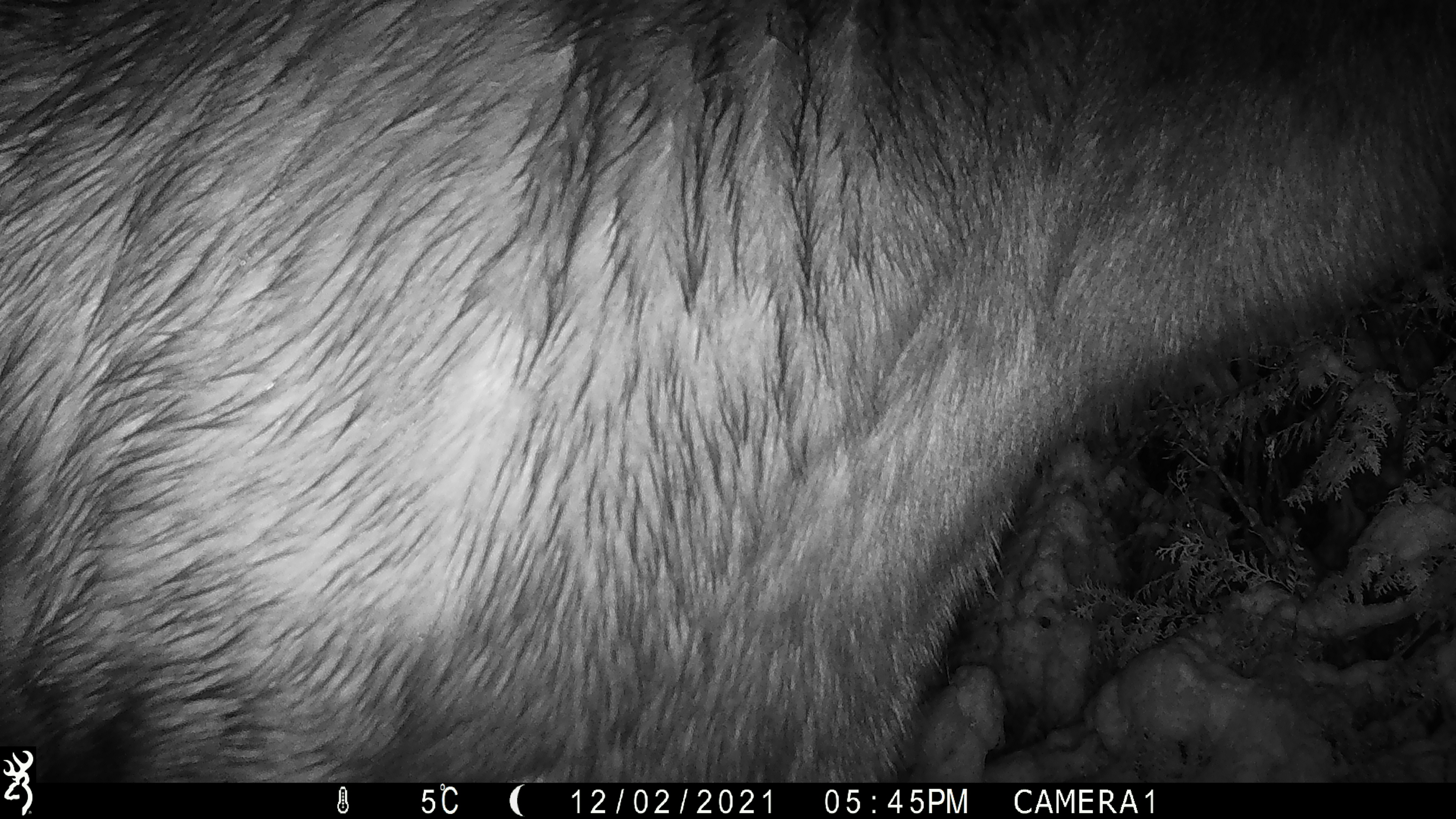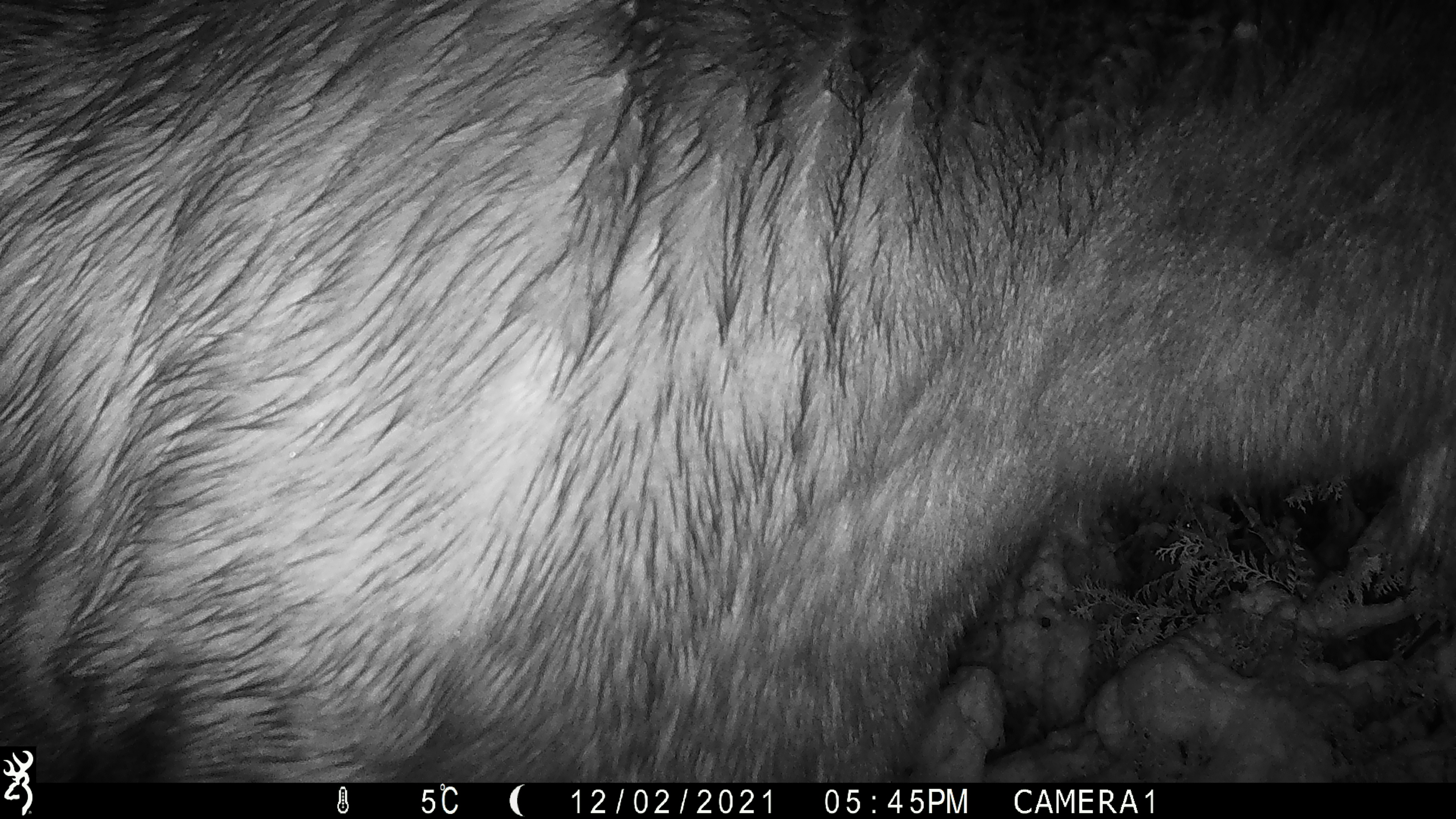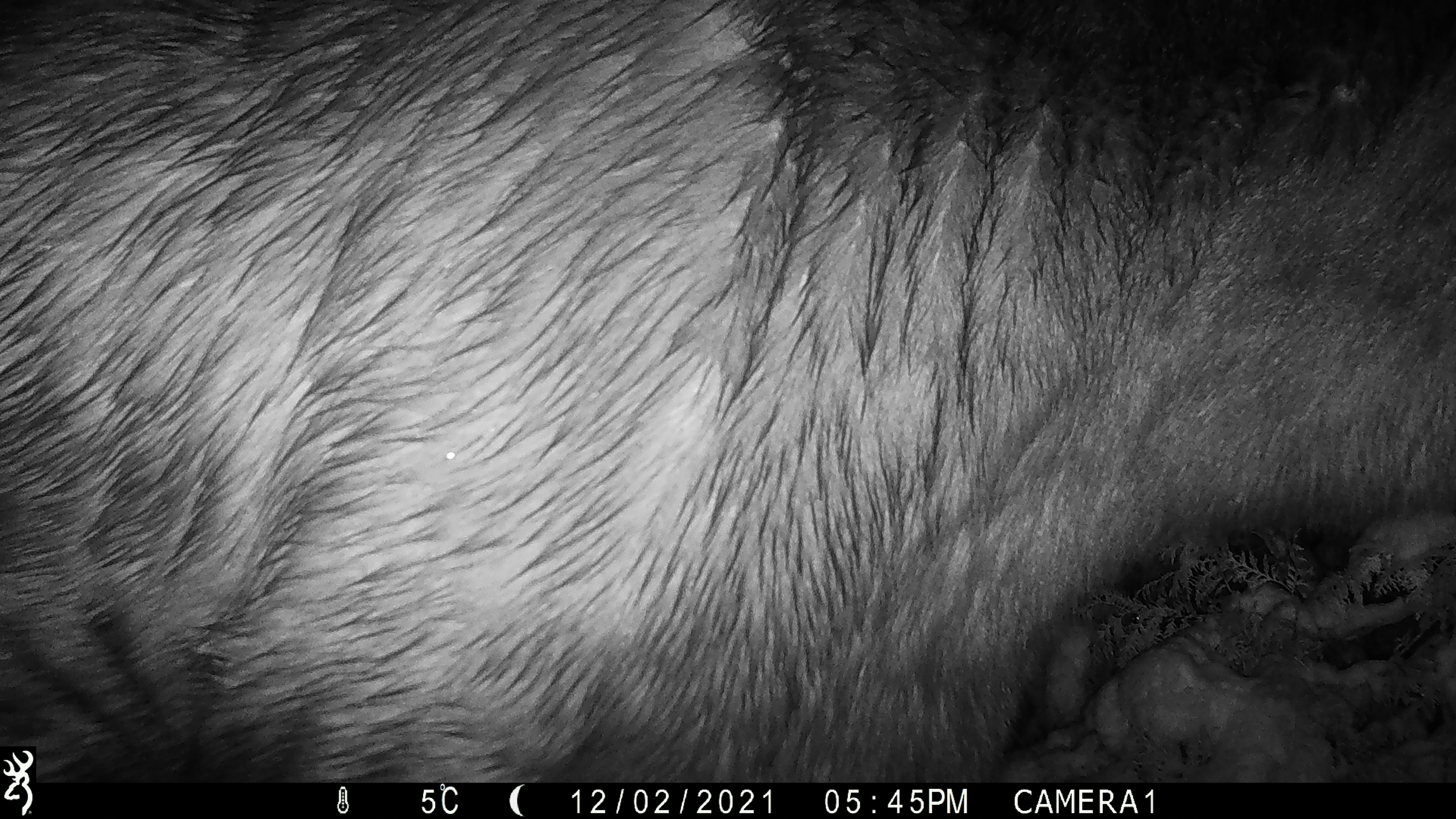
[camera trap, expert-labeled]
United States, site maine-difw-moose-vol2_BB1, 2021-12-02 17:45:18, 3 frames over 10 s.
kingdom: Animalia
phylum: Chordata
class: Mammalia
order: Artiodactyla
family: Cervidae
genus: Alces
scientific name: Alces alces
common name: moose